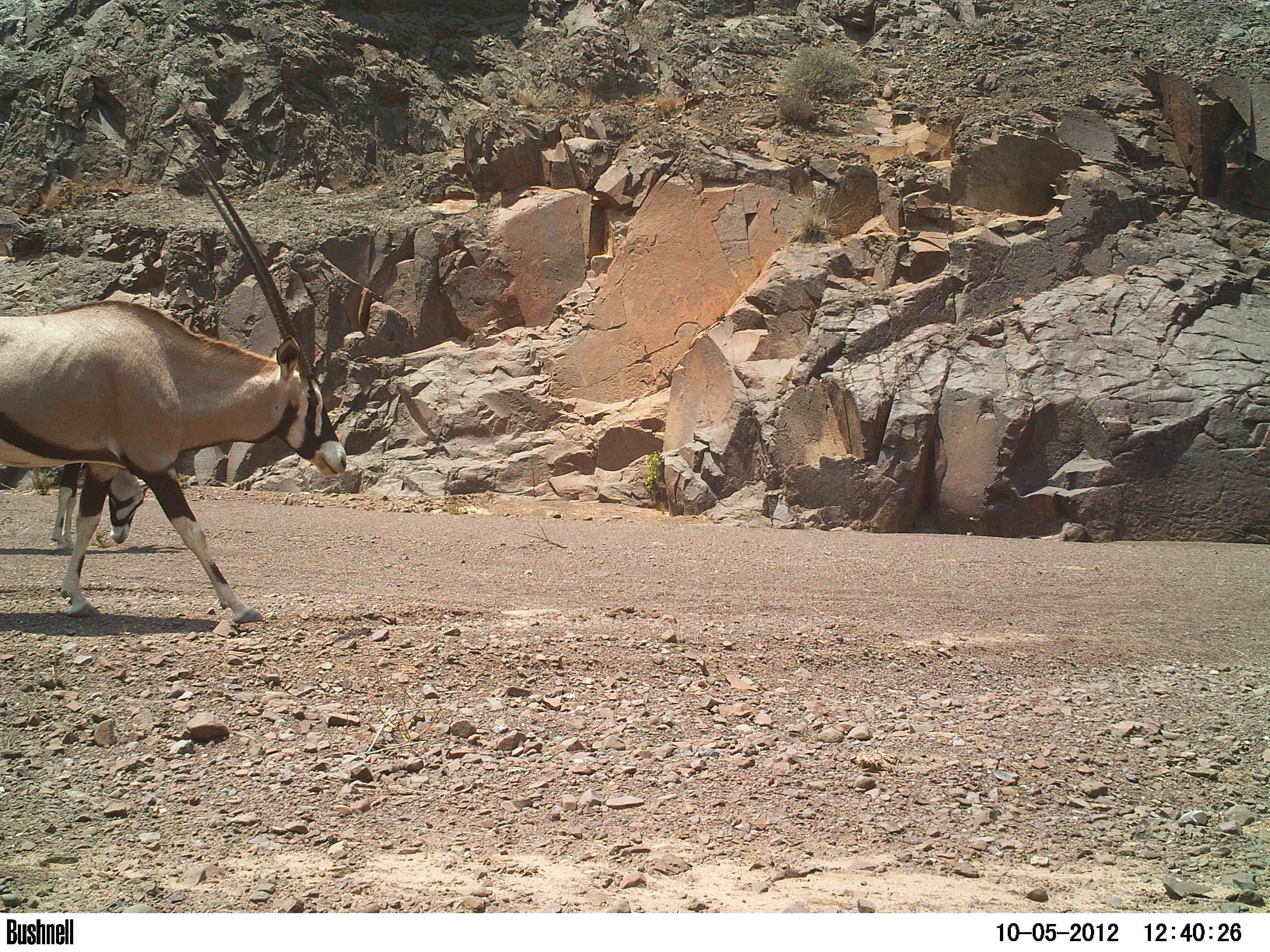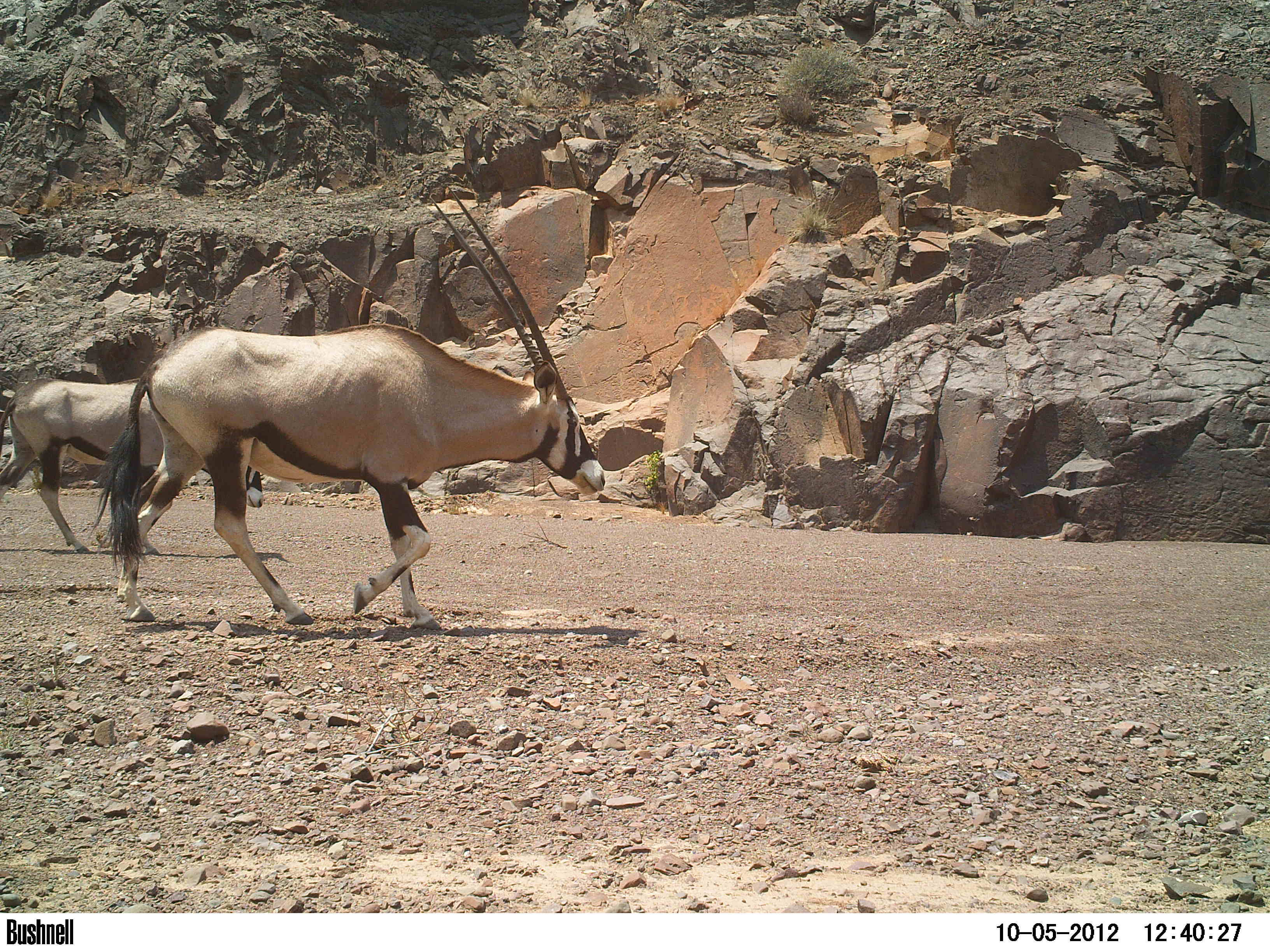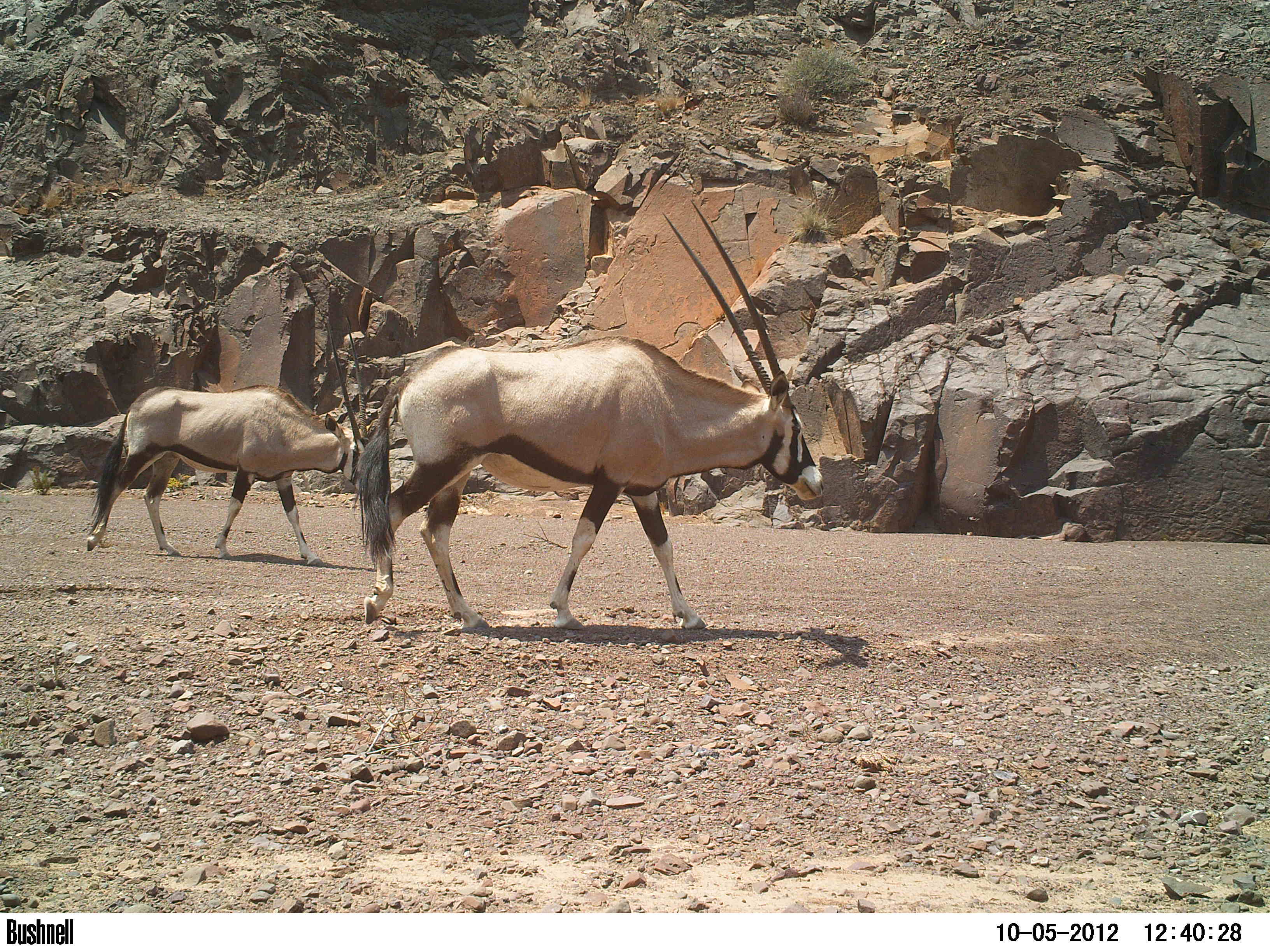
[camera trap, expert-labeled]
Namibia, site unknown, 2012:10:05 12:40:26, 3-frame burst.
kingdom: Animalia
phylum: Chordata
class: Mammalia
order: Artiodactyla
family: Bovidae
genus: Oryx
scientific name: Oryx gazella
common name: gemsbok